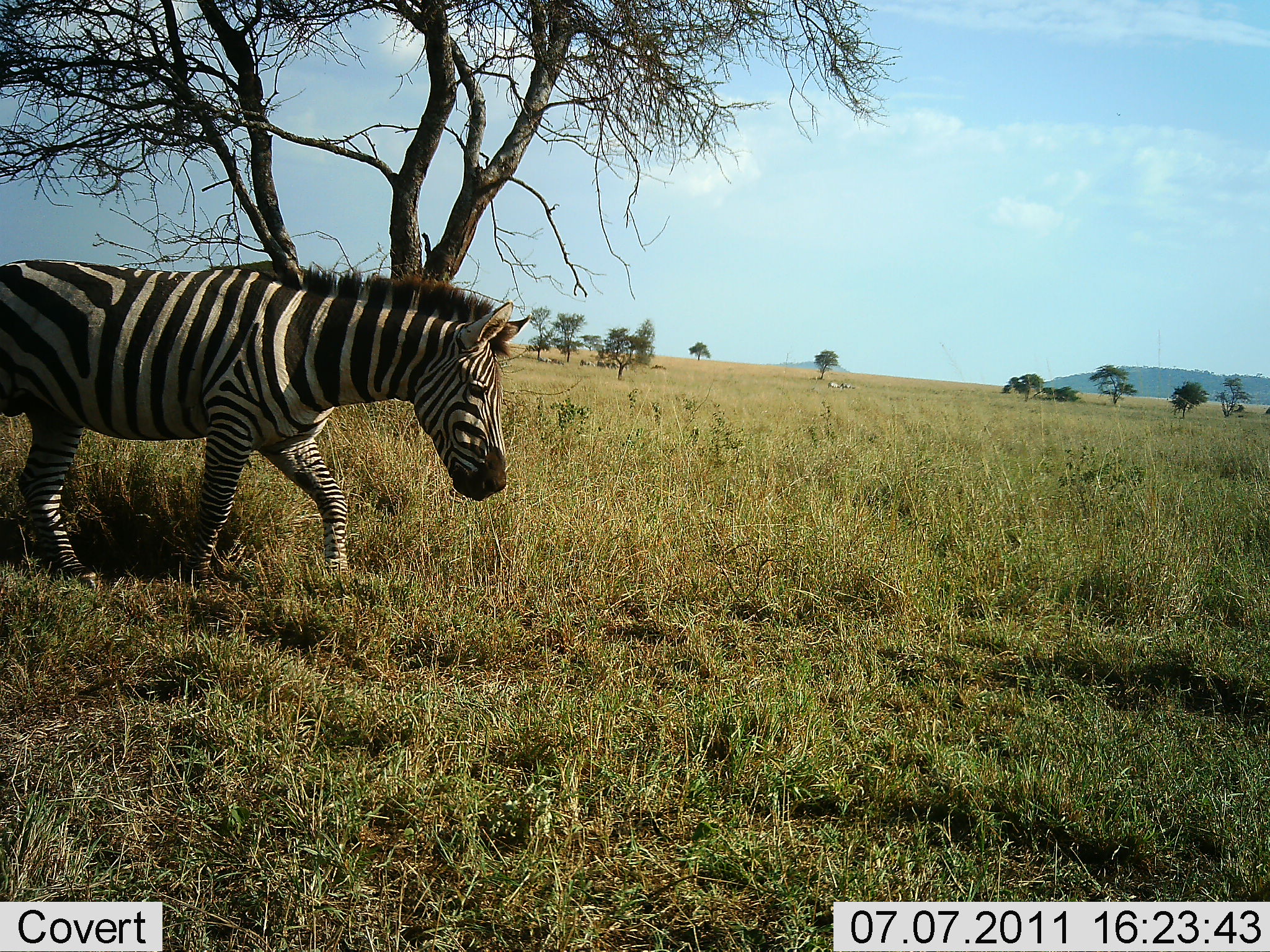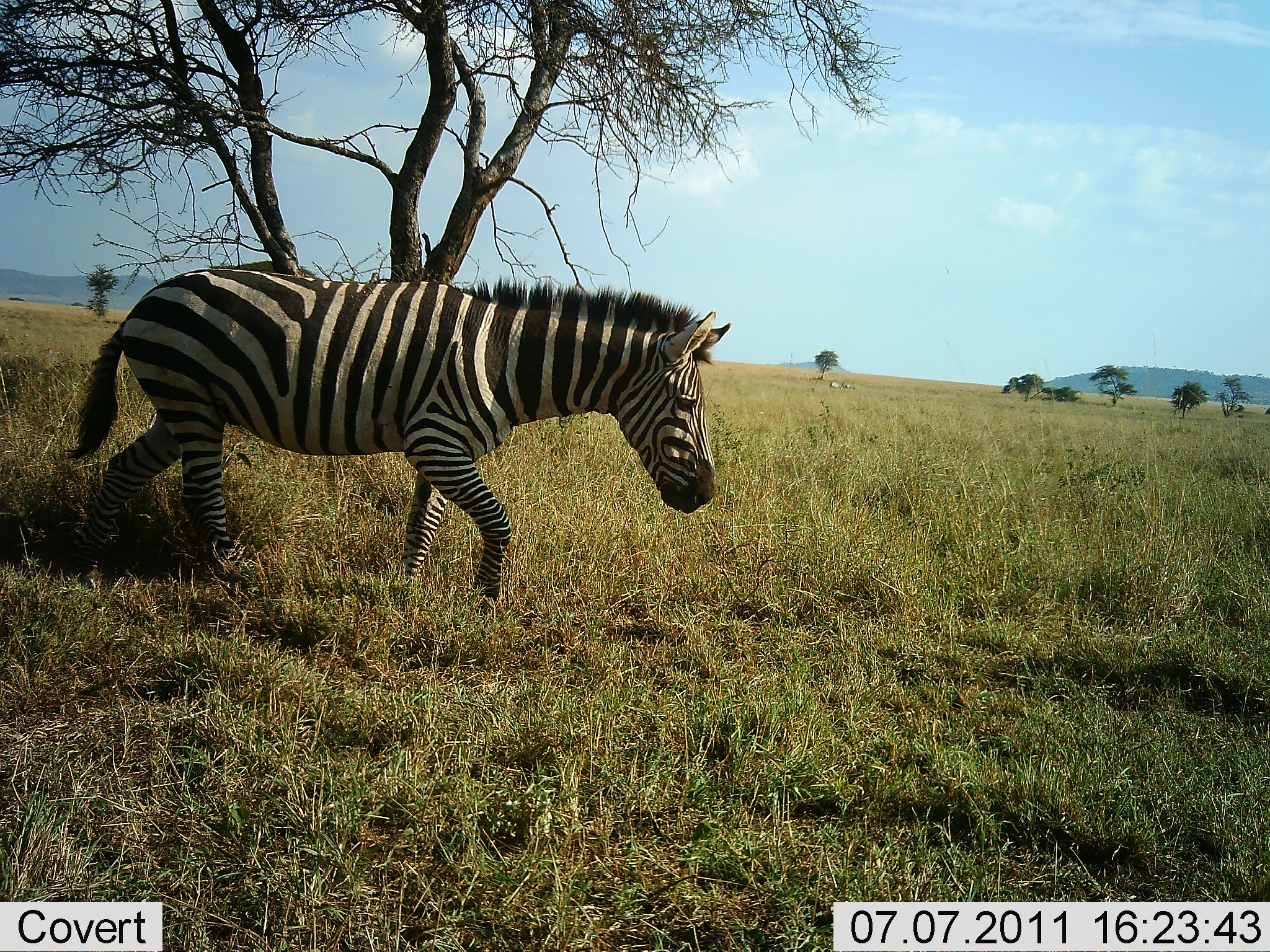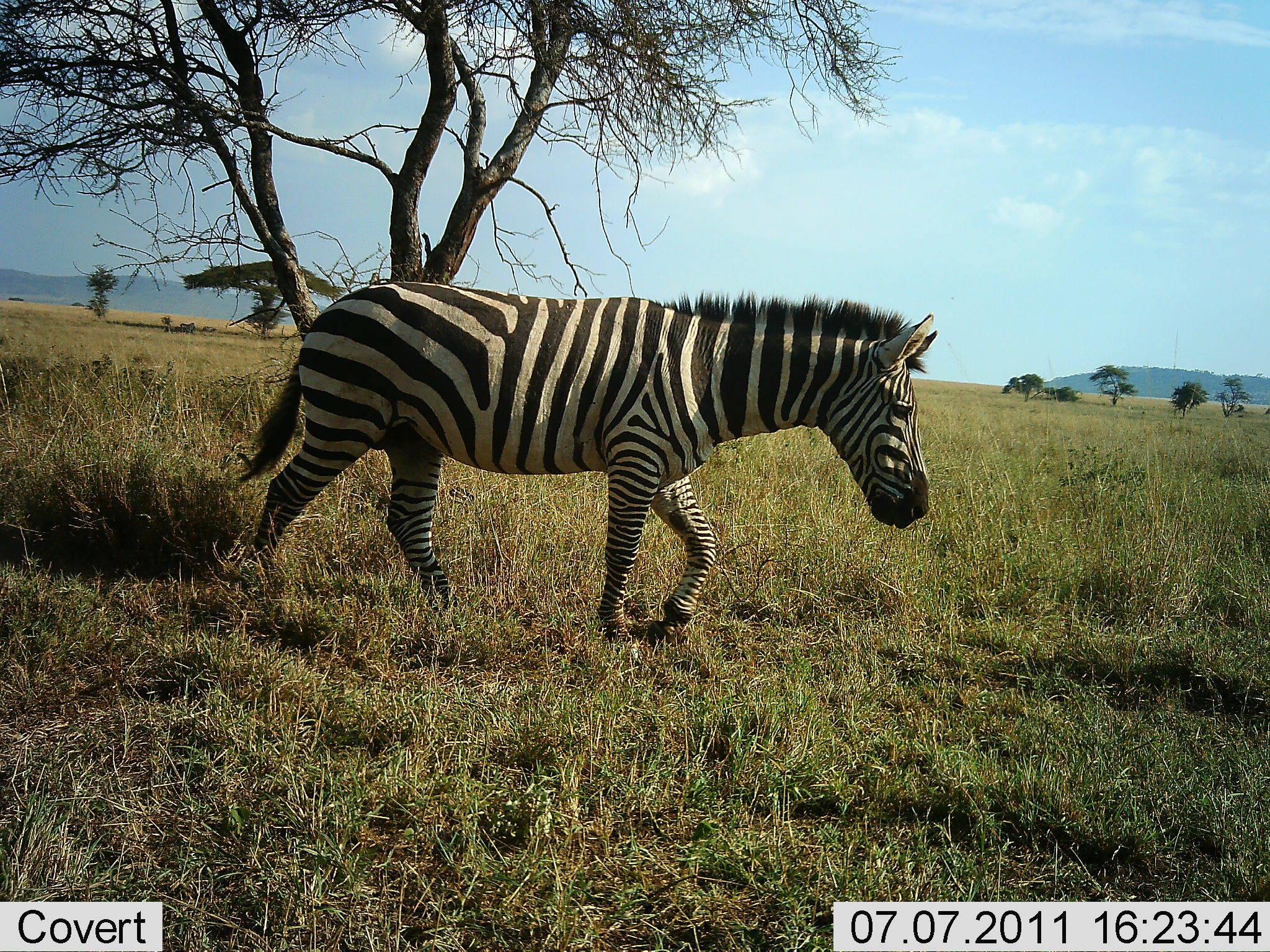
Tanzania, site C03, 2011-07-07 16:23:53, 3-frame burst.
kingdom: Animalia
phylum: Chordata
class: Mammalia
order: Perissodactyla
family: Equidae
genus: Equus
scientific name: Equus quagga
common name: plains zebra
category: zebra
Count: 1.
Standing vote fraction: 0%.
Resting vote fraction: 0%.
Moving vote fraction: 100%.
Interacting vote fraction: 0%.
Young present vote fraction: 0%.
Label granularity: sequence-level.